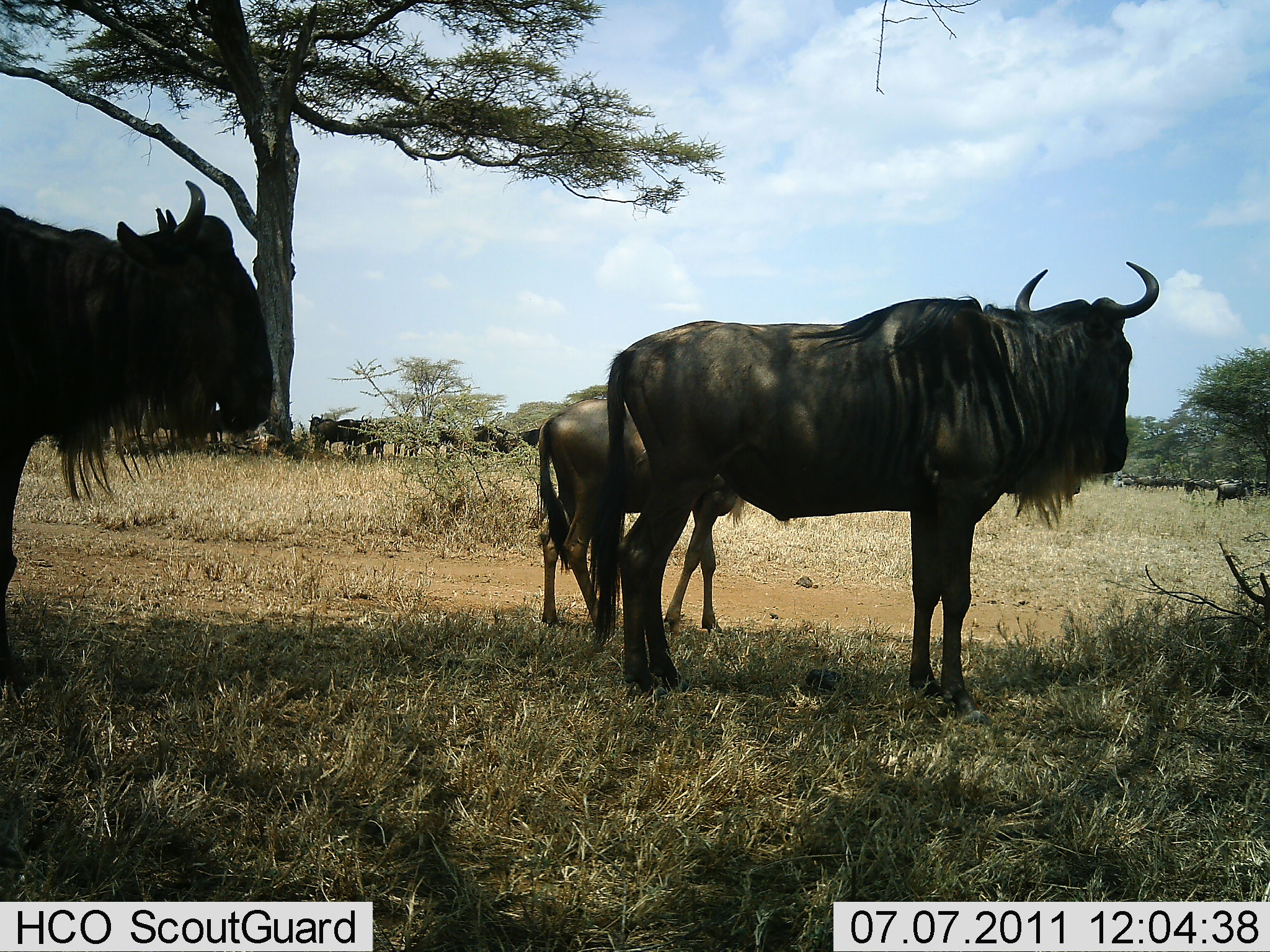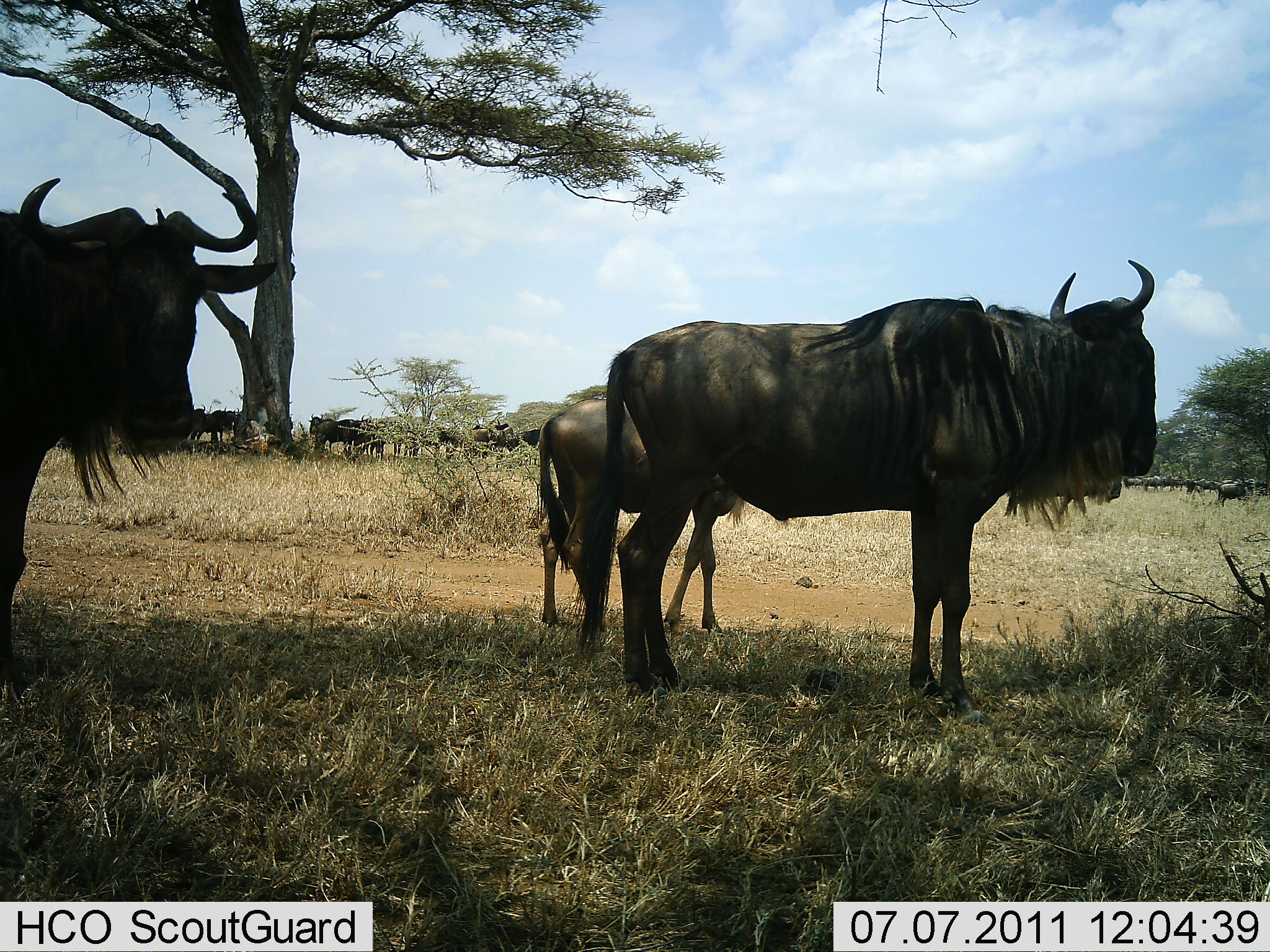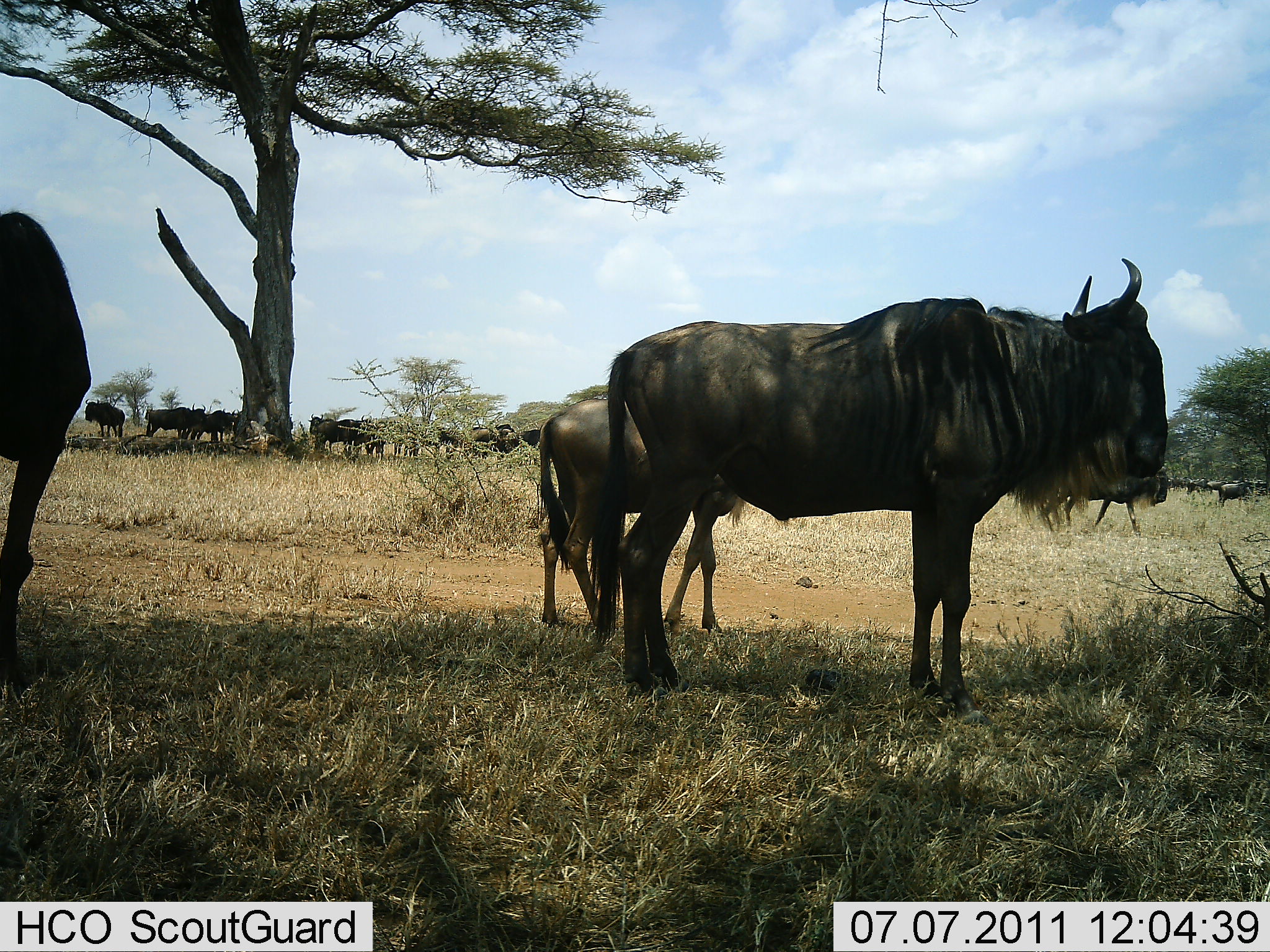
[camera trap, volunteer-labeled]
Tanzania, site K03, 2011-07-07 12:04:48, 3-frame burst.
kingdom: Animalia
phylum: Chordata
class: Mammalia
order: Artiodactyla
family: Bovidae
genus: Connochaetes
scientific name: Connochaetes taurinus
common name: blue wildebeest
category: wildebeest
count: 11-50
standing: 92%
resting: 8%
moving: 17%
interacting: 0%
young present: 8%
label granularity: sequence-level